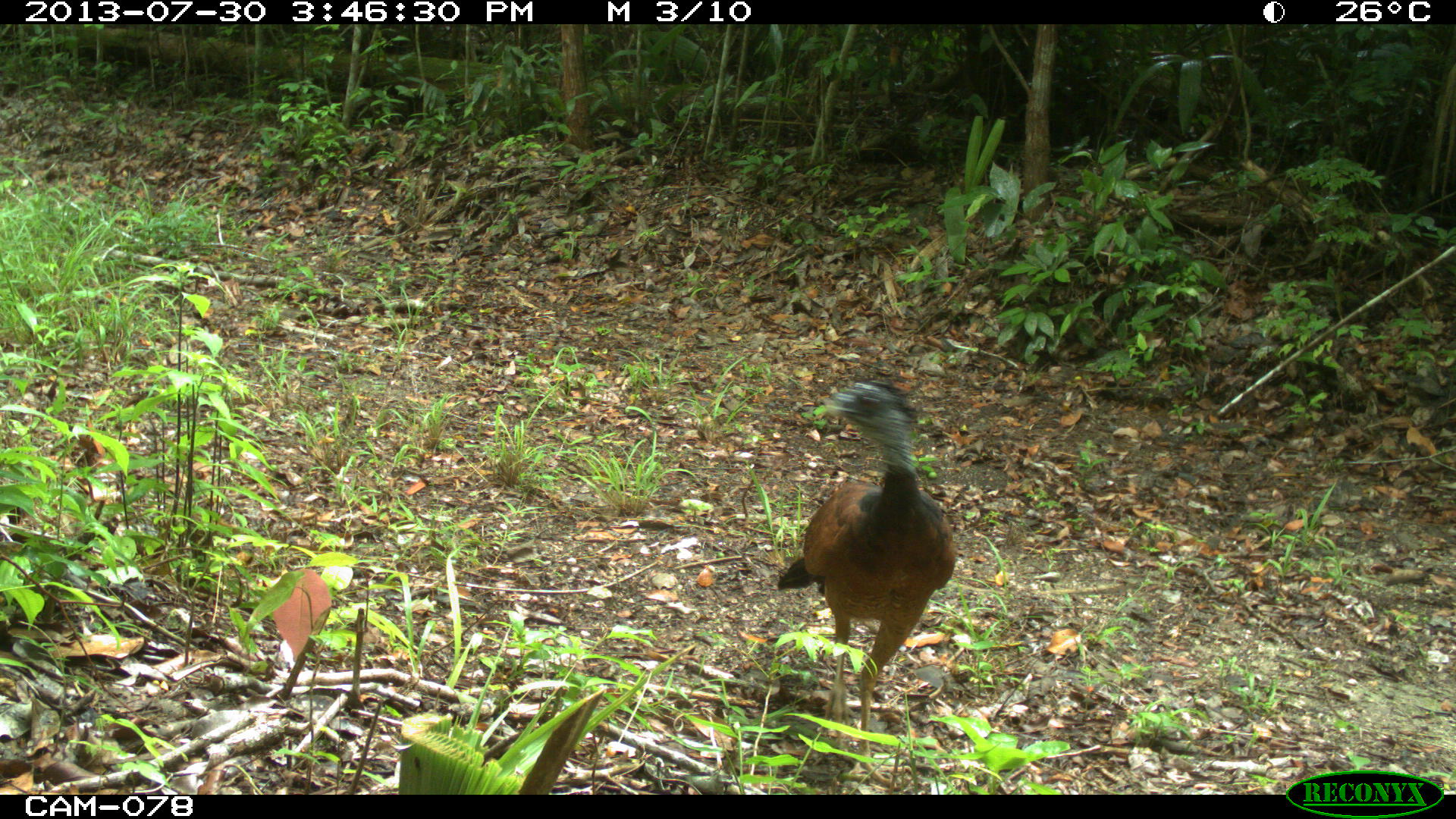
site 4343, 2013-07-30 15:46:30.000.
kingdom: Animalia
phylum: Chordata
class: Aves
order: Galliformes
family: Cracidae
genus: Crax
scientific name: Crax rubra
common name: great curassow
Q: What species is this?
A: Crax rubra (great curassow).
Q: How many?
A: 1.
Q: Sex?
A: Female.